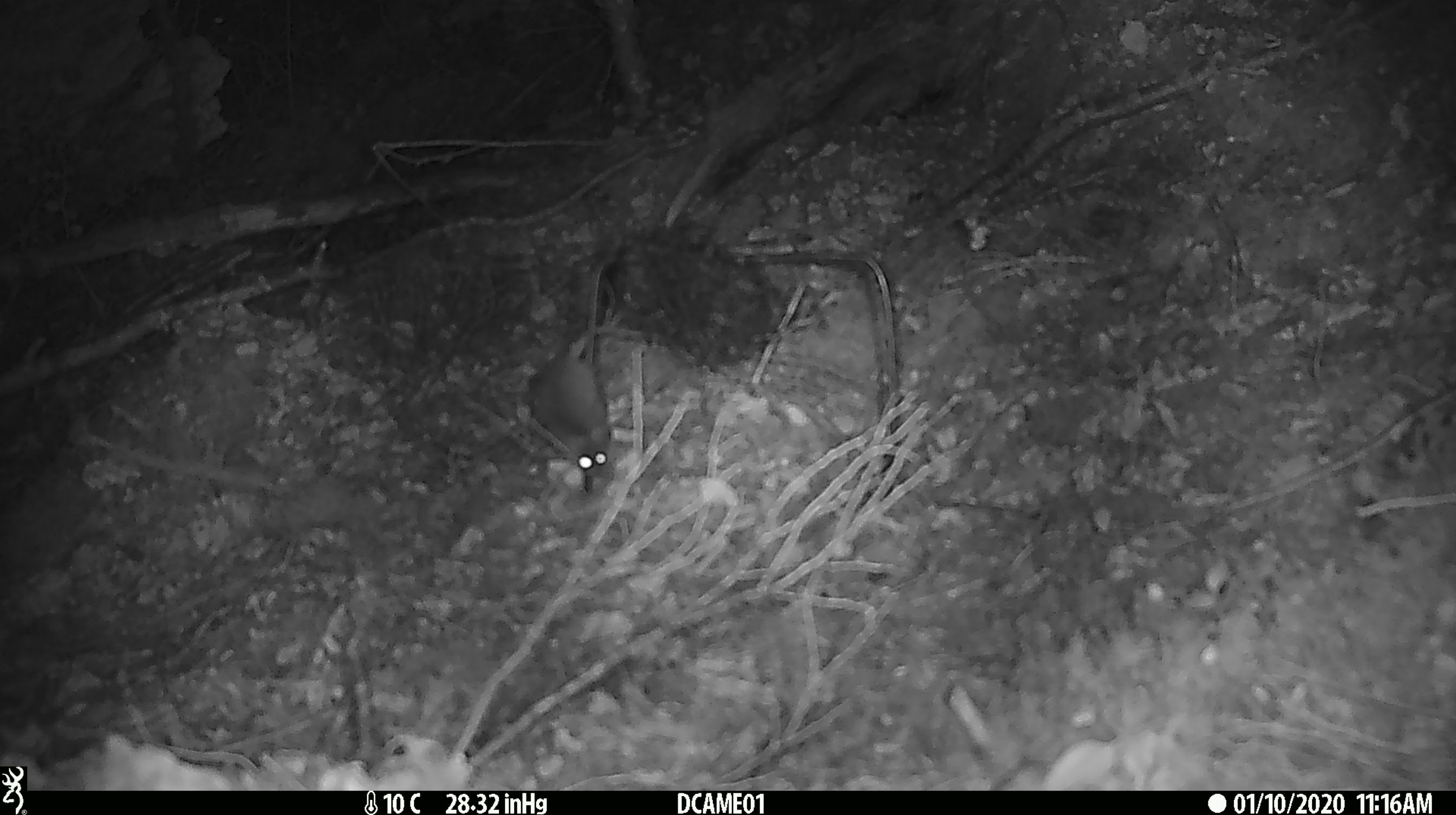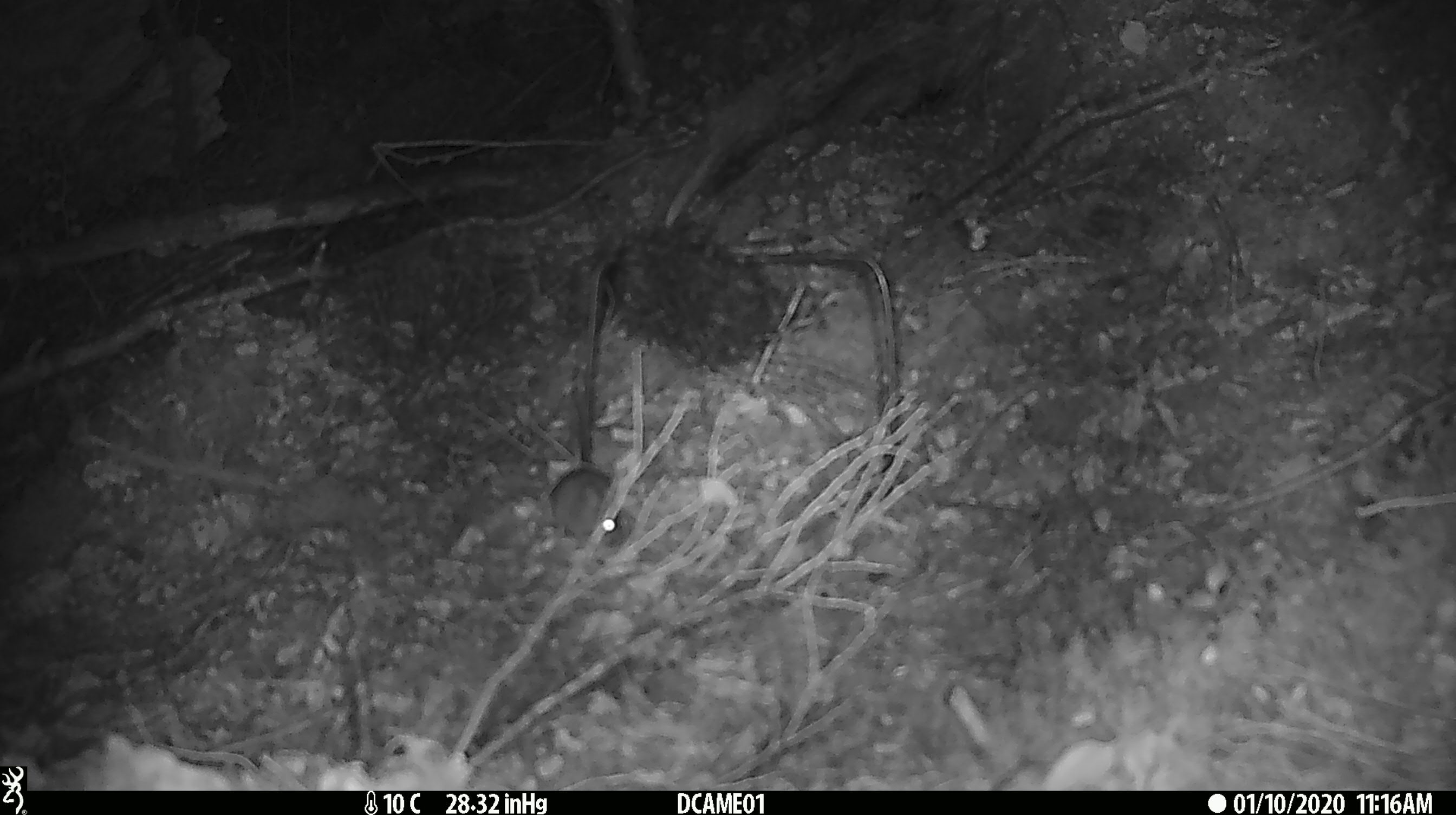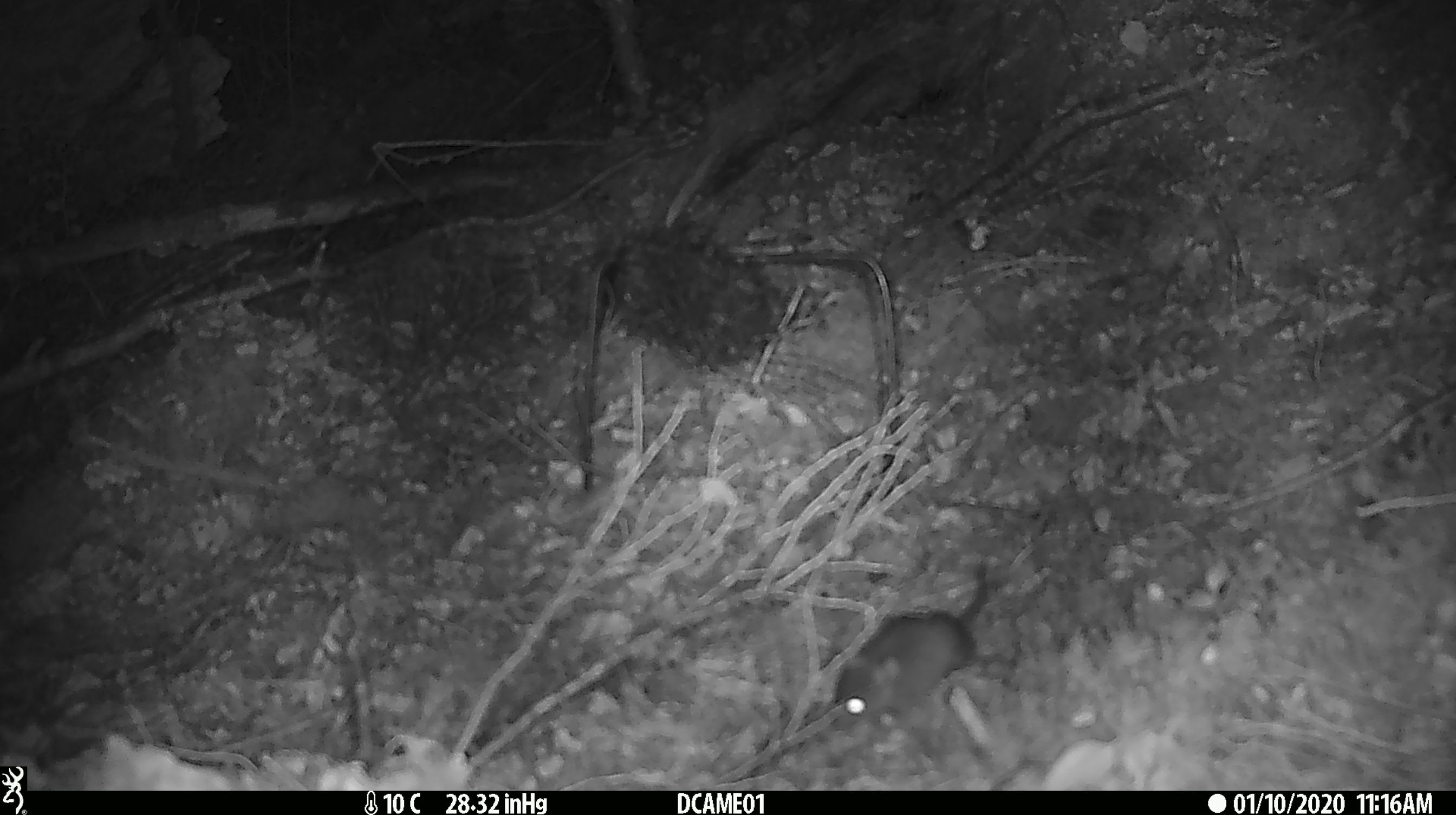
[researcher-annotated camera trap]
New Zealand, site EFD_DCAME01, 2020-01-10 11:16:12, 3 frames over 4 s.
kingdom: Animalia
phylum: Chordata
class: Mammalia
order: Rodentia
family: Muridae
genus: Mus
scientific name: Mus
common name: mouse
Mouse (Mus).